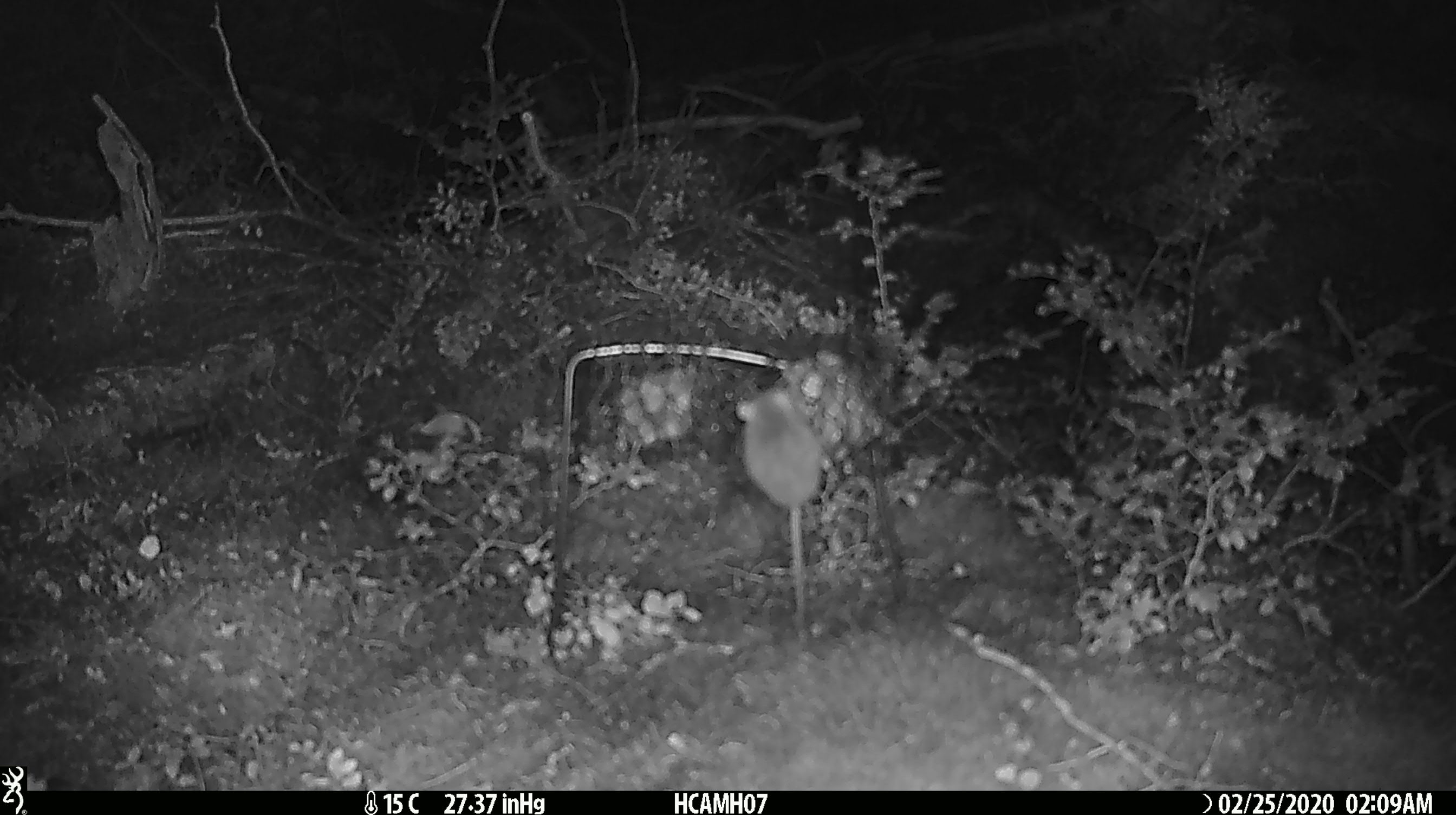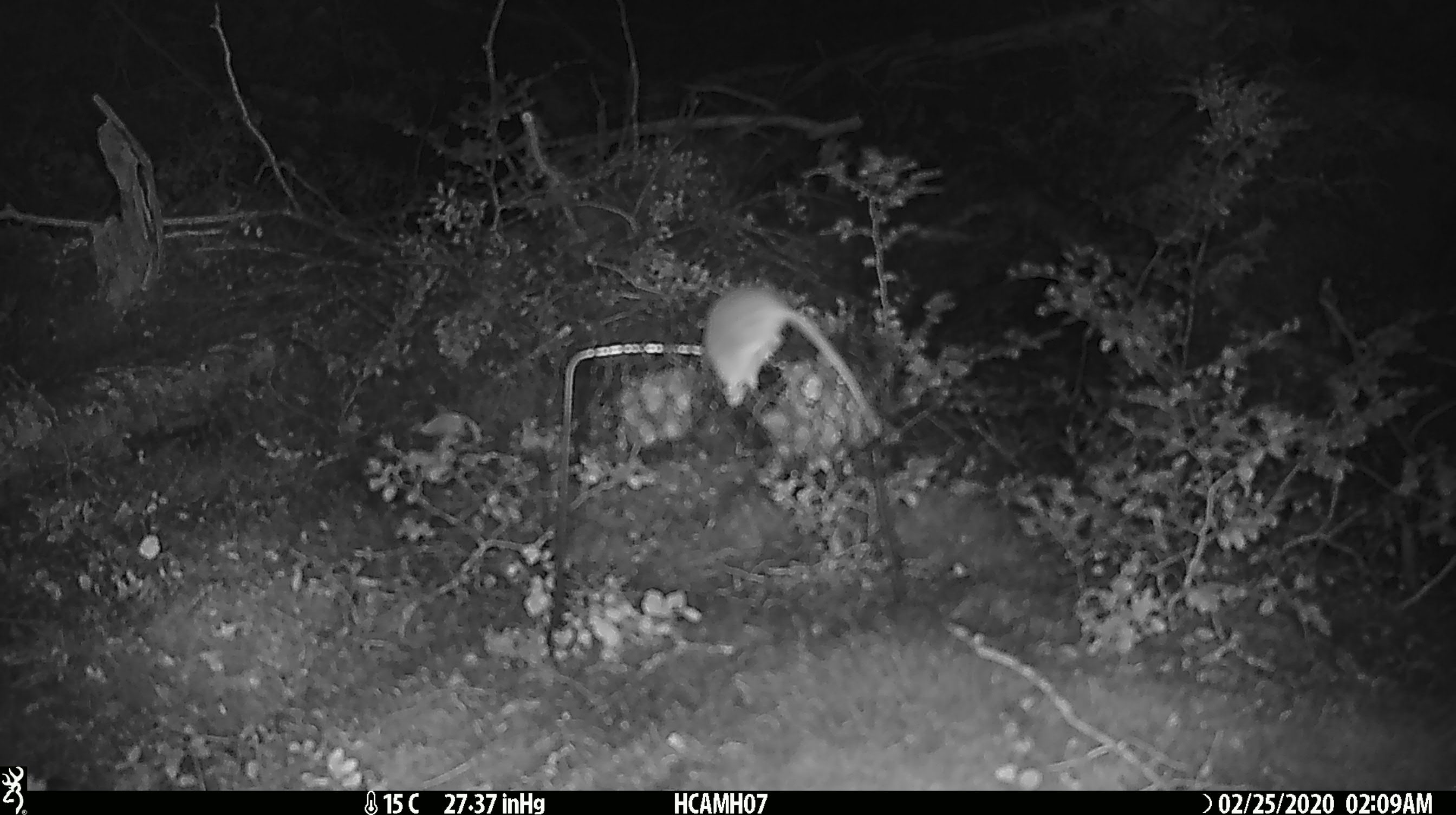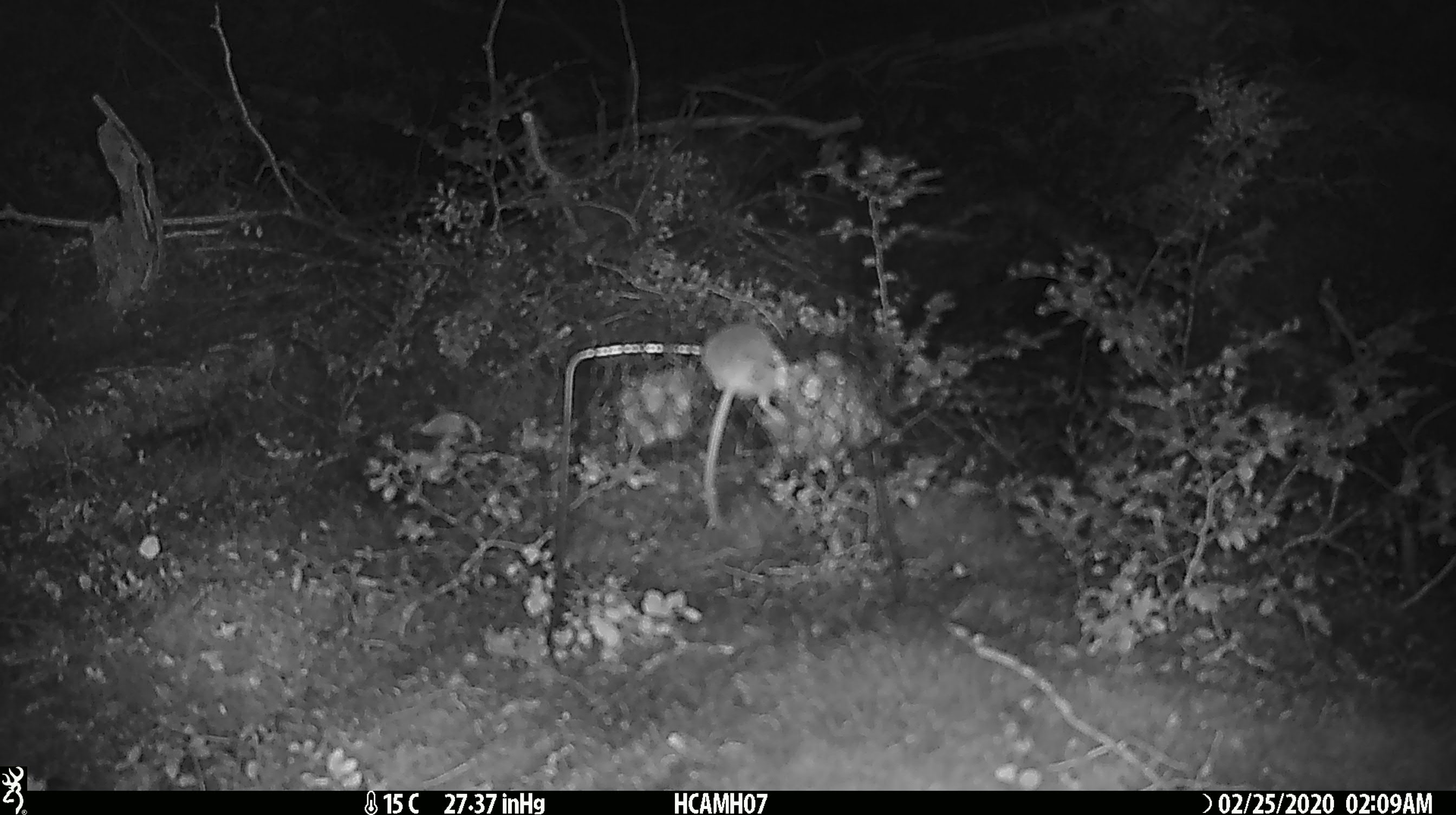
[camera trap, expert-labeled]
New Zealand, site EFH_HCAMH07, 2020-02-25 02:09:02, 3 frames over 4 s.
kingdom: Animalia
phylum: Chordata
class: Mammalia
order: Rodentia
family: Muridae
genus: Mus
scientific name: Mus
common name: mouse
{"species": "mouse (Mus)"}